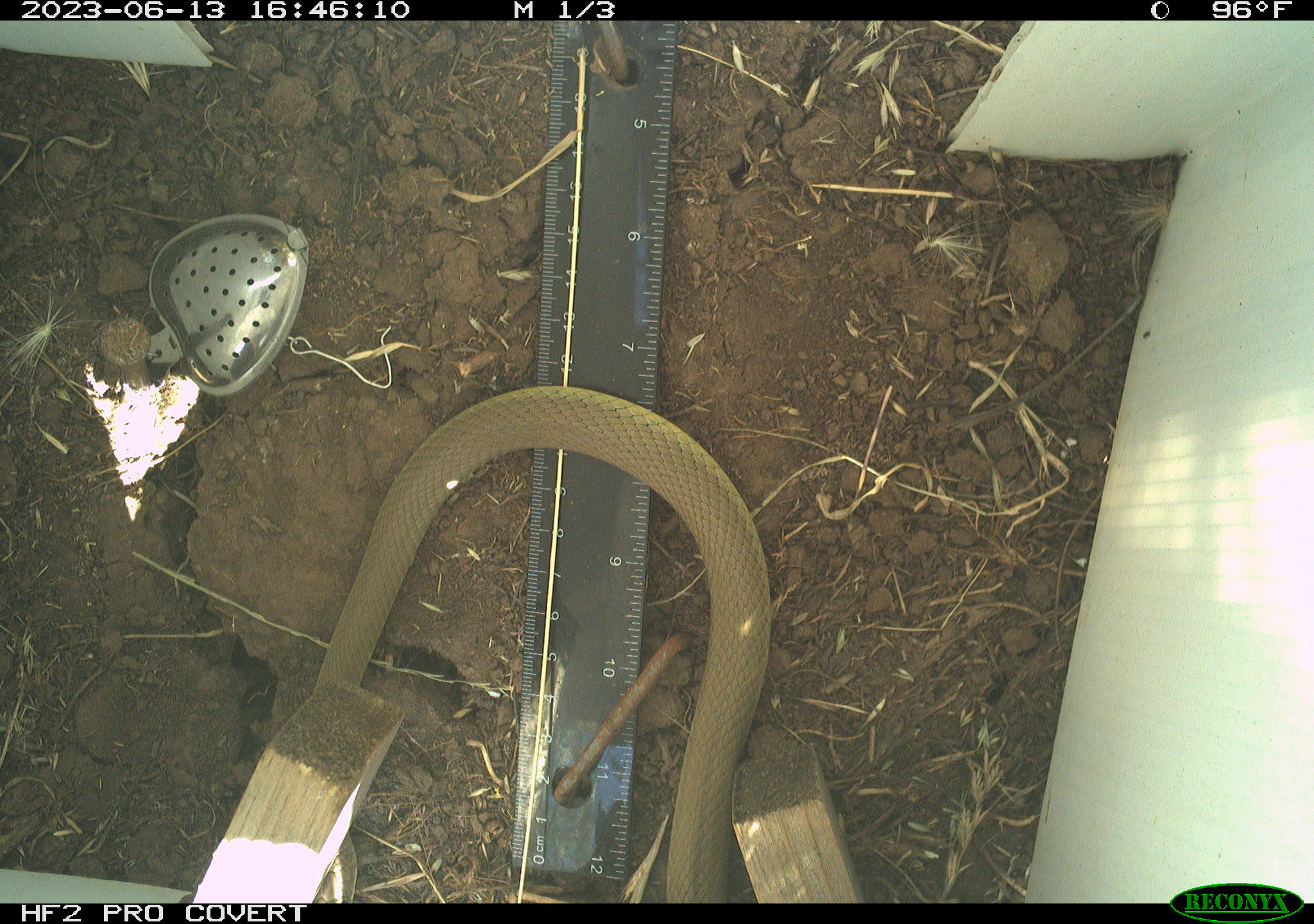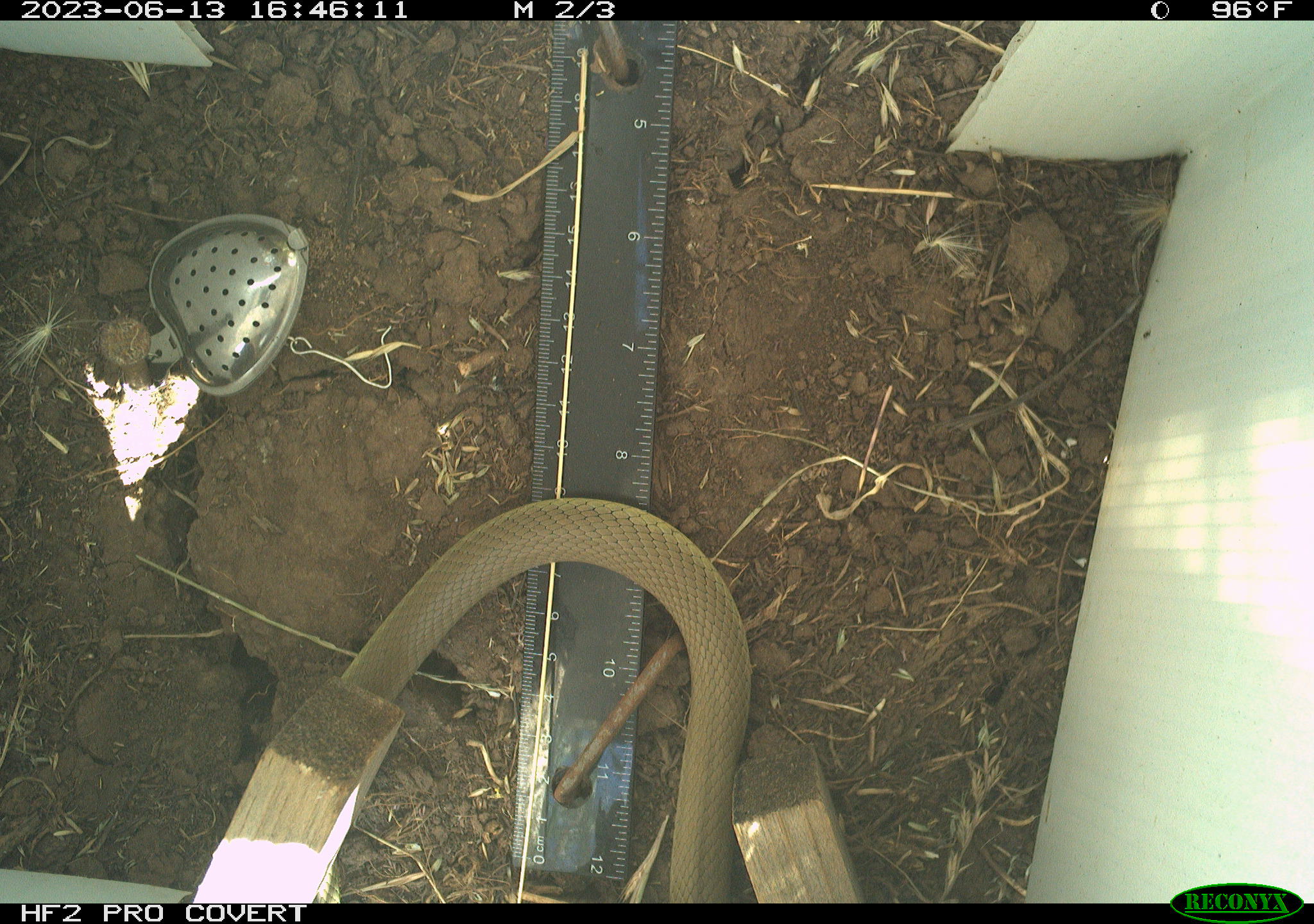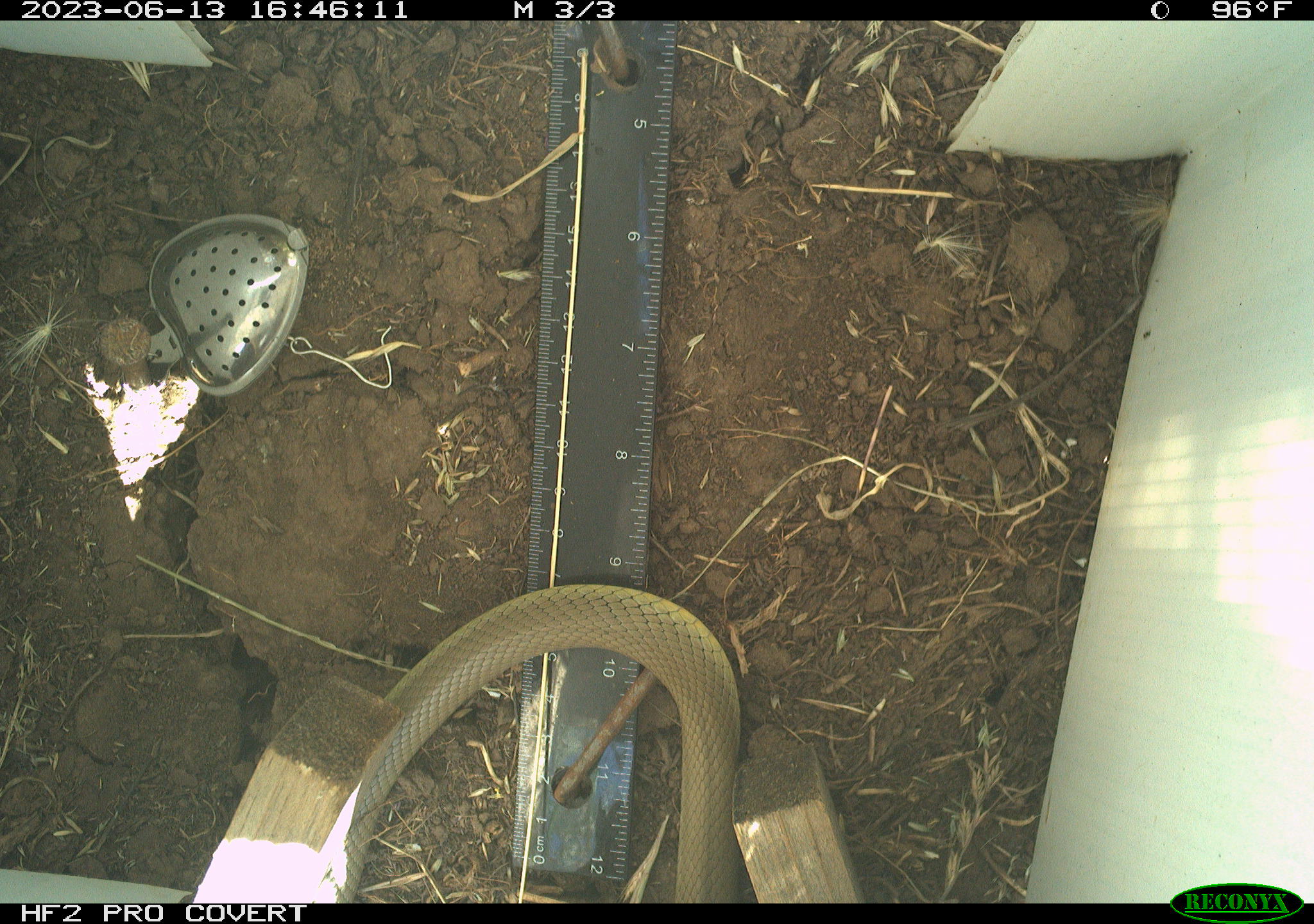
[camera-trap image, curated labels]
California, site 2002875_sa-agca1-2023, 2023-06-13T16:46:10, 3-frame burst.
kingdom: Animalia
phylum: Chordata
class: Reptilia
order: Squamata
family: Colubridae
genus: Coluber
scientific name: Coluber constrictor mormon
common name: western yellow-bellied racer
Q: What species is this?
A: Western yellow-bellied racer (Coluber constrictor mormon).